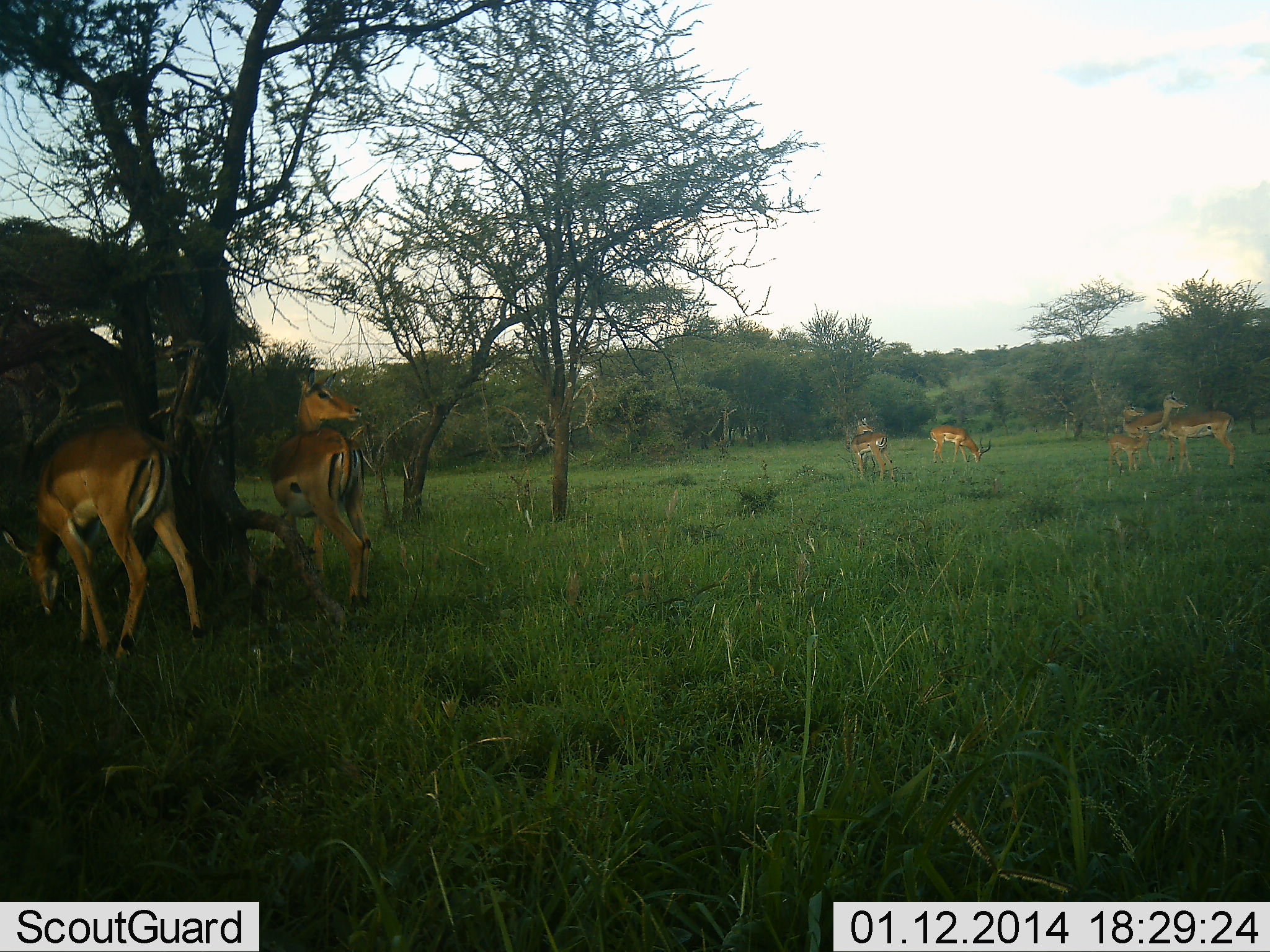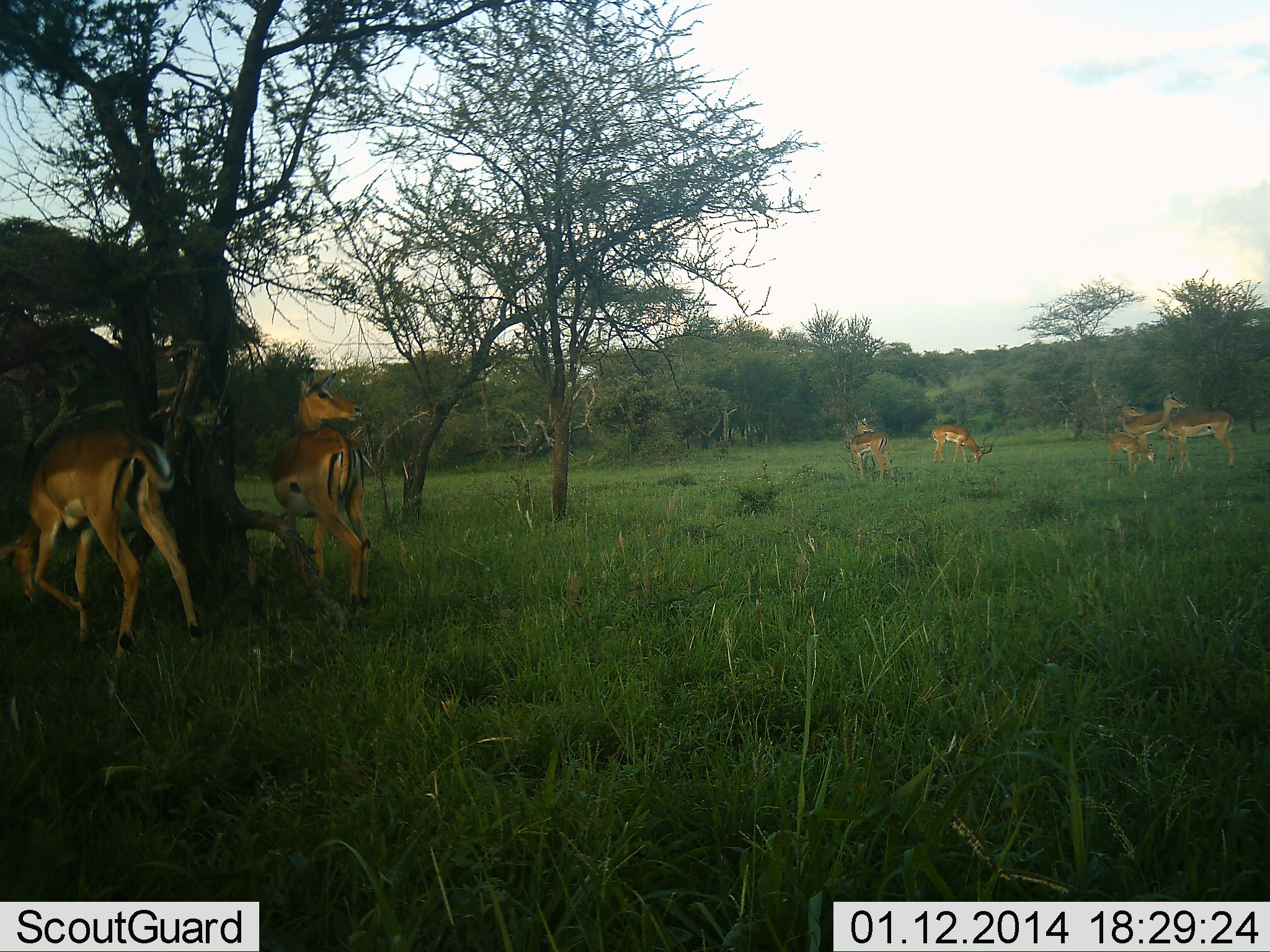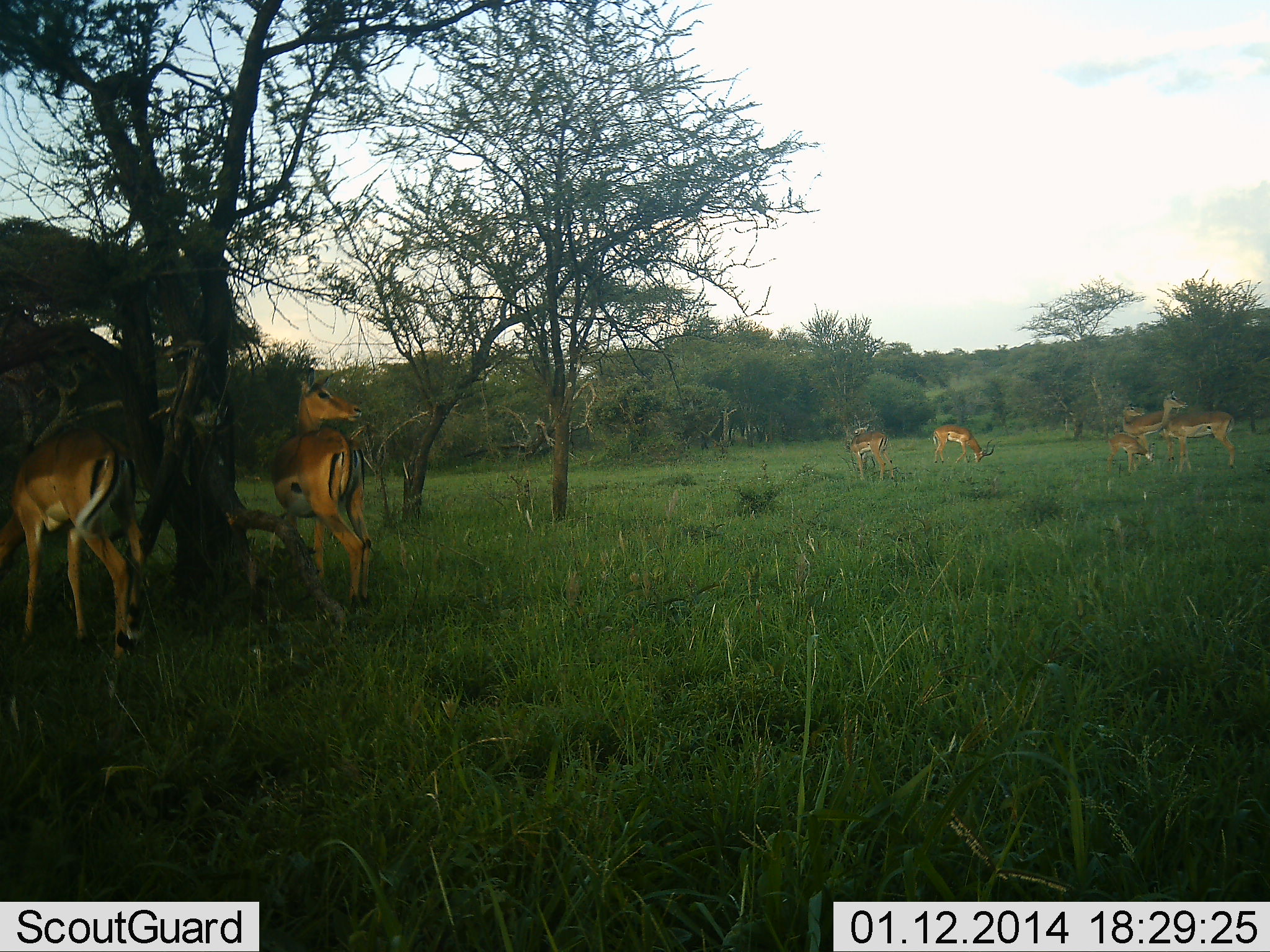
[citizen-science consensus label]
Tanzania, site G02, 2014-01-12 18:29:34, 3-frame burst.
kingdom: Animalia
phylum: Chordata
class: Mammalia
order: Artiodactyla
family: Bovidae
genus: Aepyceros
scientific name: Aepyceros melampus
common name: impala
Impala (Aepyceros melampus), count 7. Behavior (volunteer vote fractions): standing 79%, resting 5%, moving 16%, interacting 5%. Young present (vote fraction): 66%. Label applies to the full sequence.